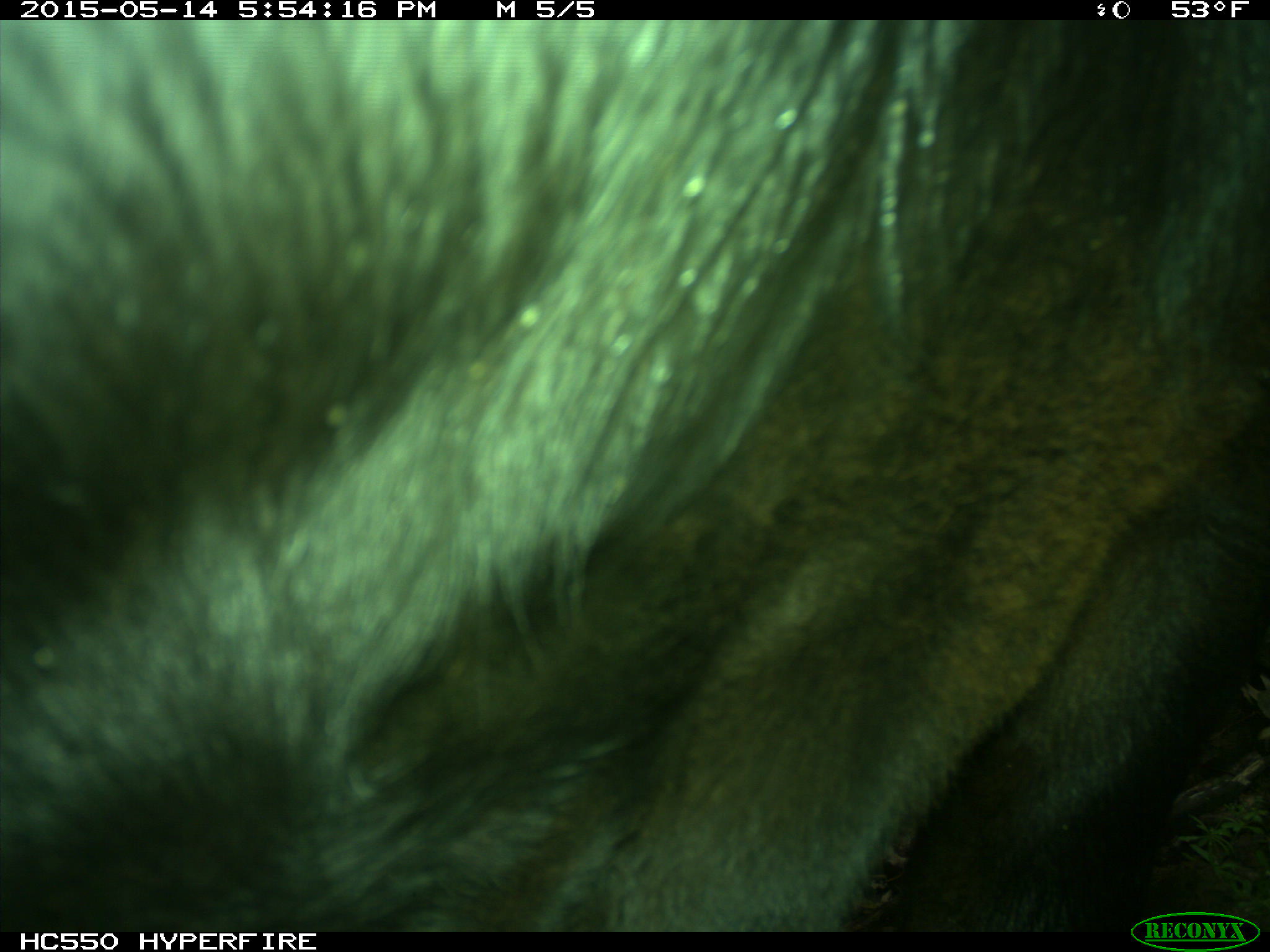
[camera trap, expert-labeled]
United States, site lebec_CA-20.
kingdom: Animalia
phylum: Chordata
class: Mammalia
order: Artiodactyla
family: Bovidae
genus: Bos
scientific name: Bos taurus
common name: domestic cow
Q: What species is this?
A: Bos taurus (domestic cow).